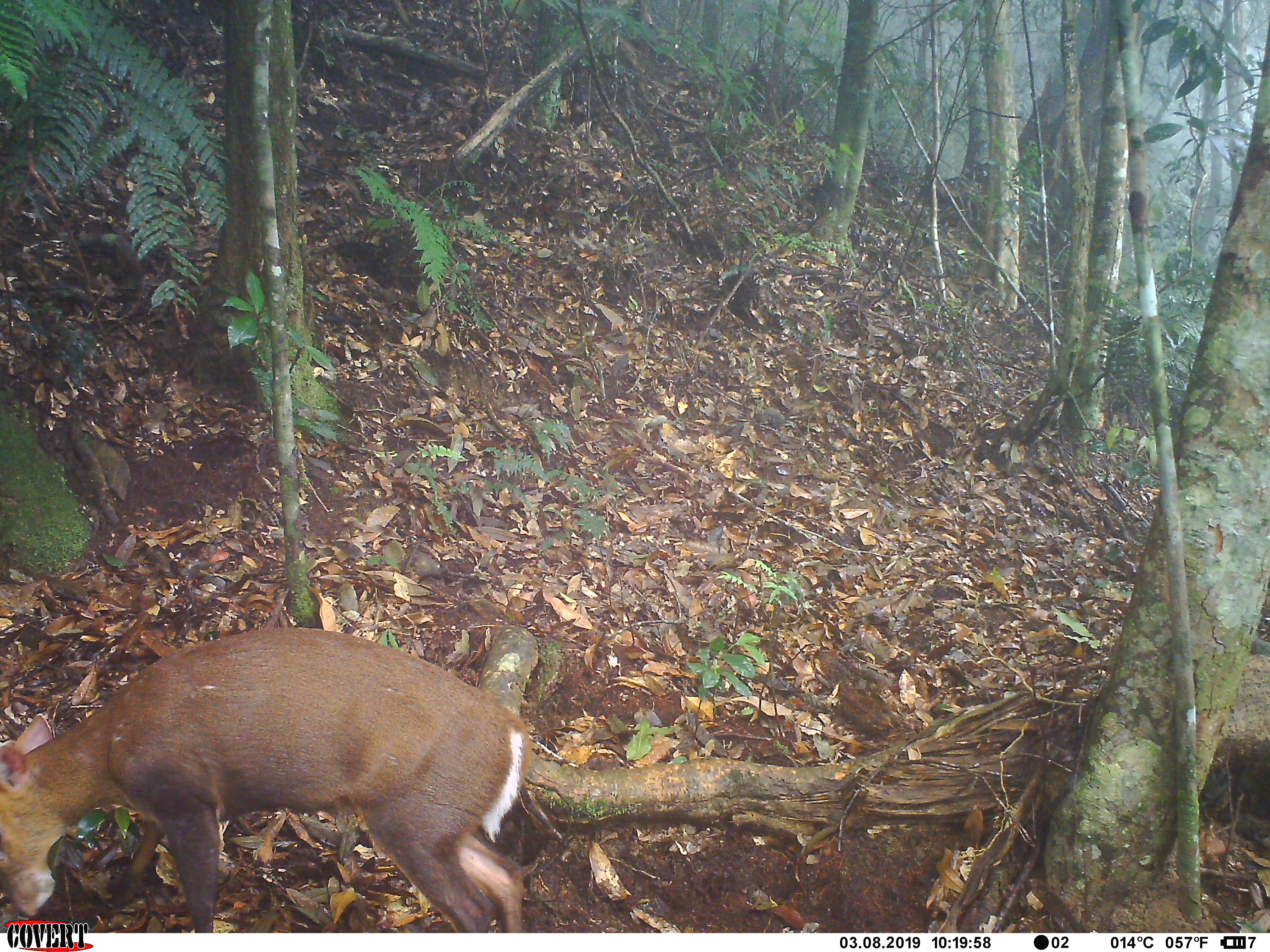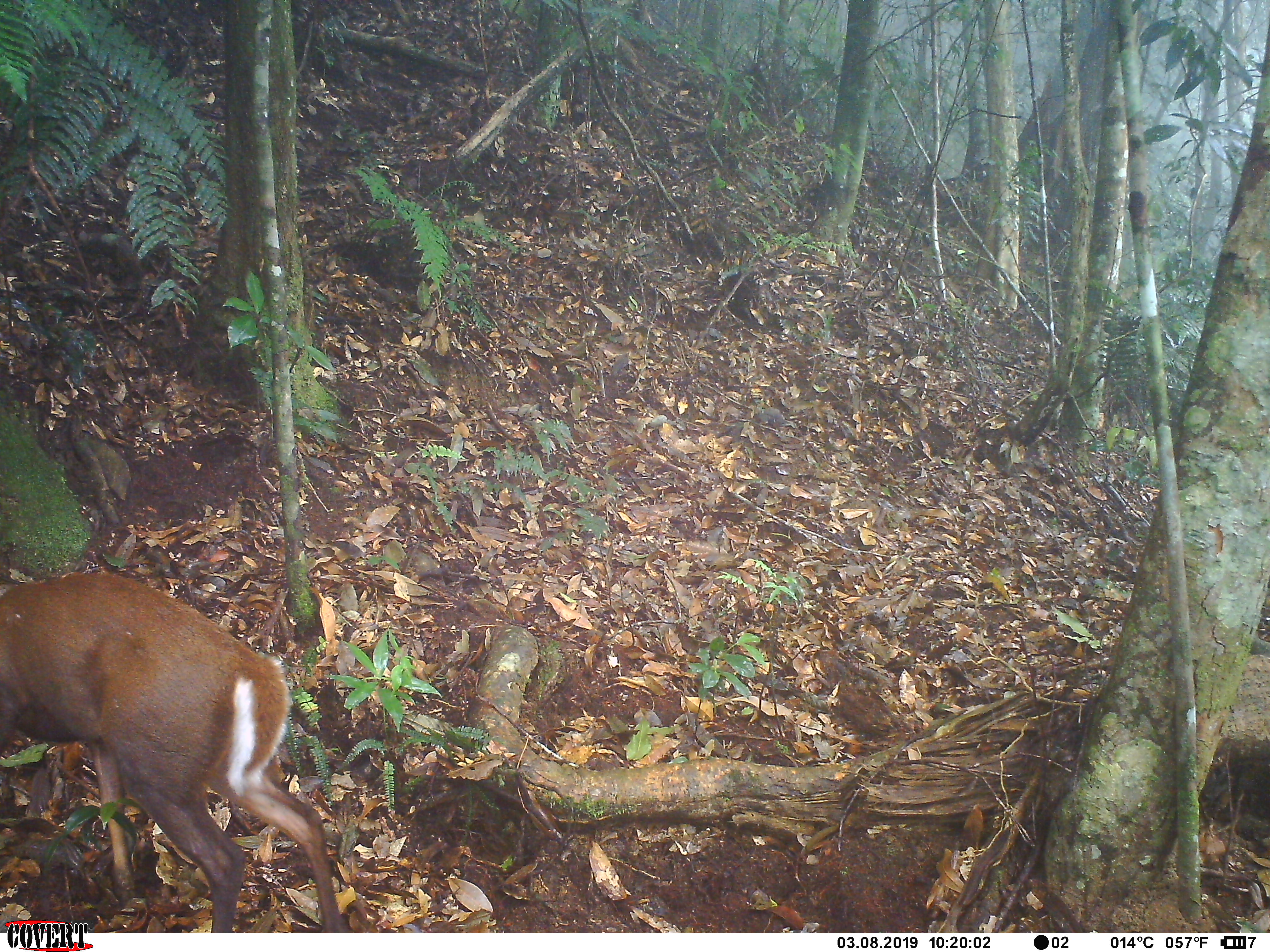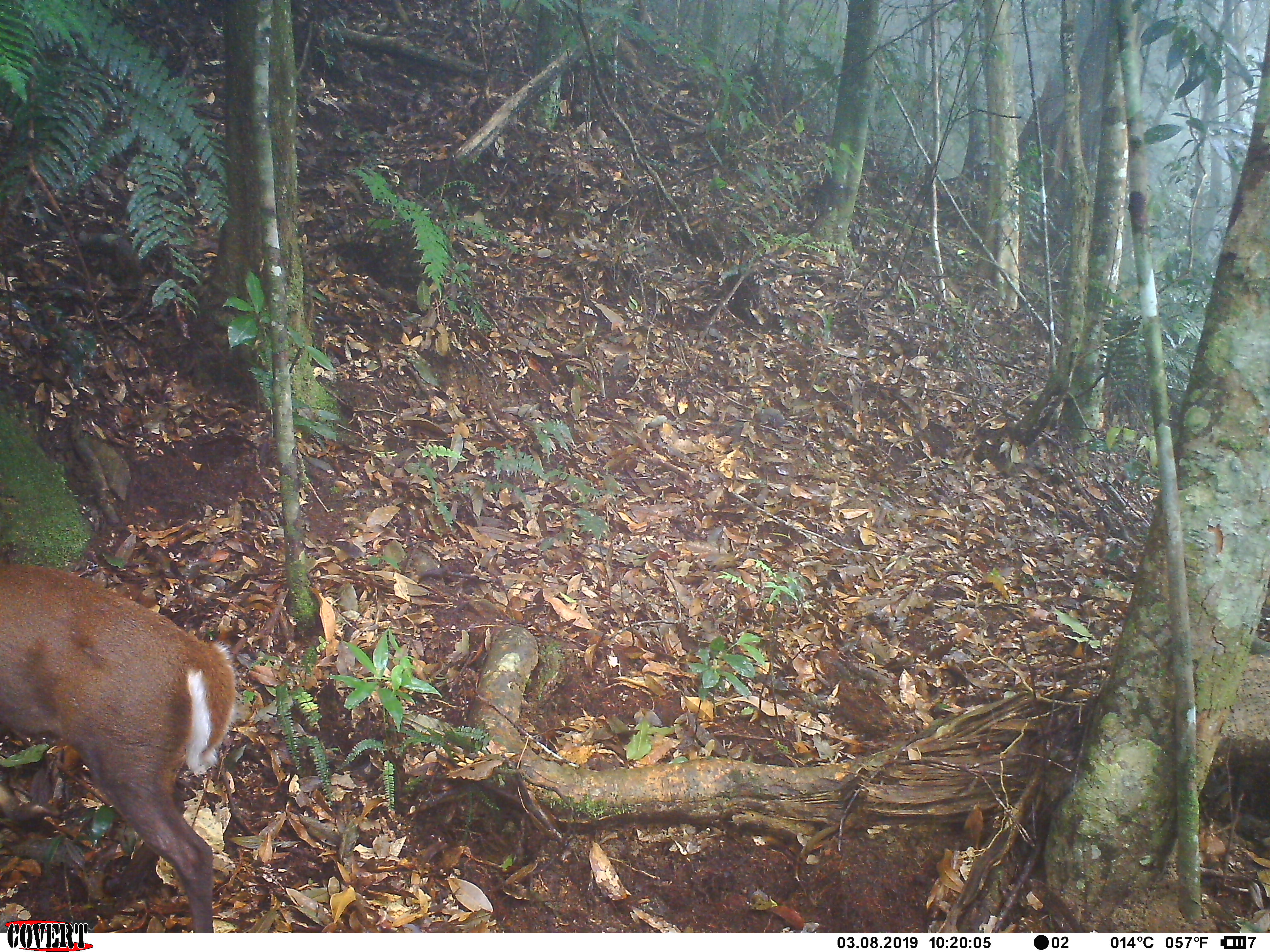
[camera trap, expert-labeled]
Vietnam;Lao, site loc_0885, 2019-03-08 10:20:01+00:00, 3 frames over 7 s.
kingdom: Animalia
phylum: Chordata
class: Mammalia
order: Artiodactyla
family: Cervidae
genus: Muntiacus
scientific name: Muntiacus rooseveltorum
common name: roosevelt's muntjac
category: roosevelts muntjac group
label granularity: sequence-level